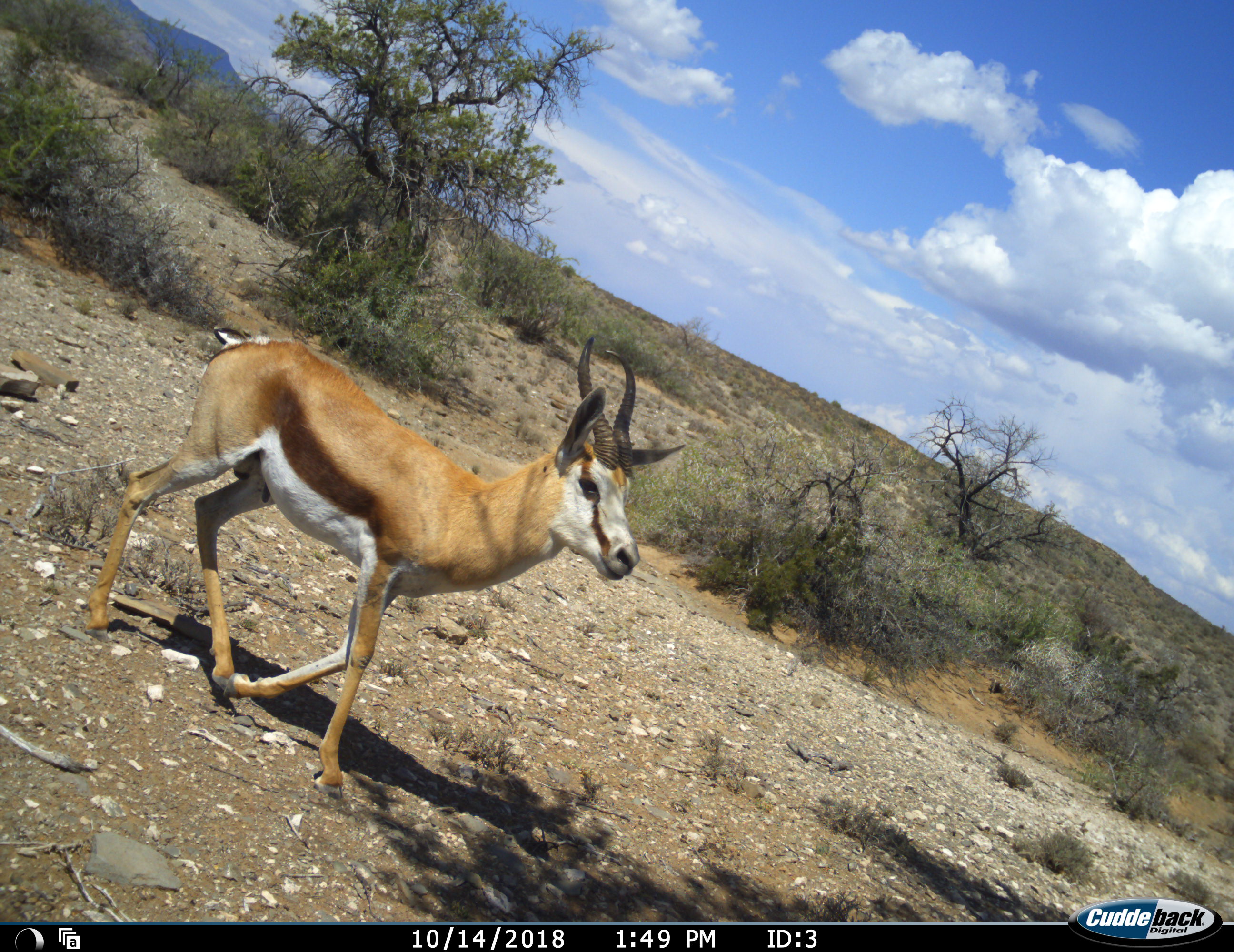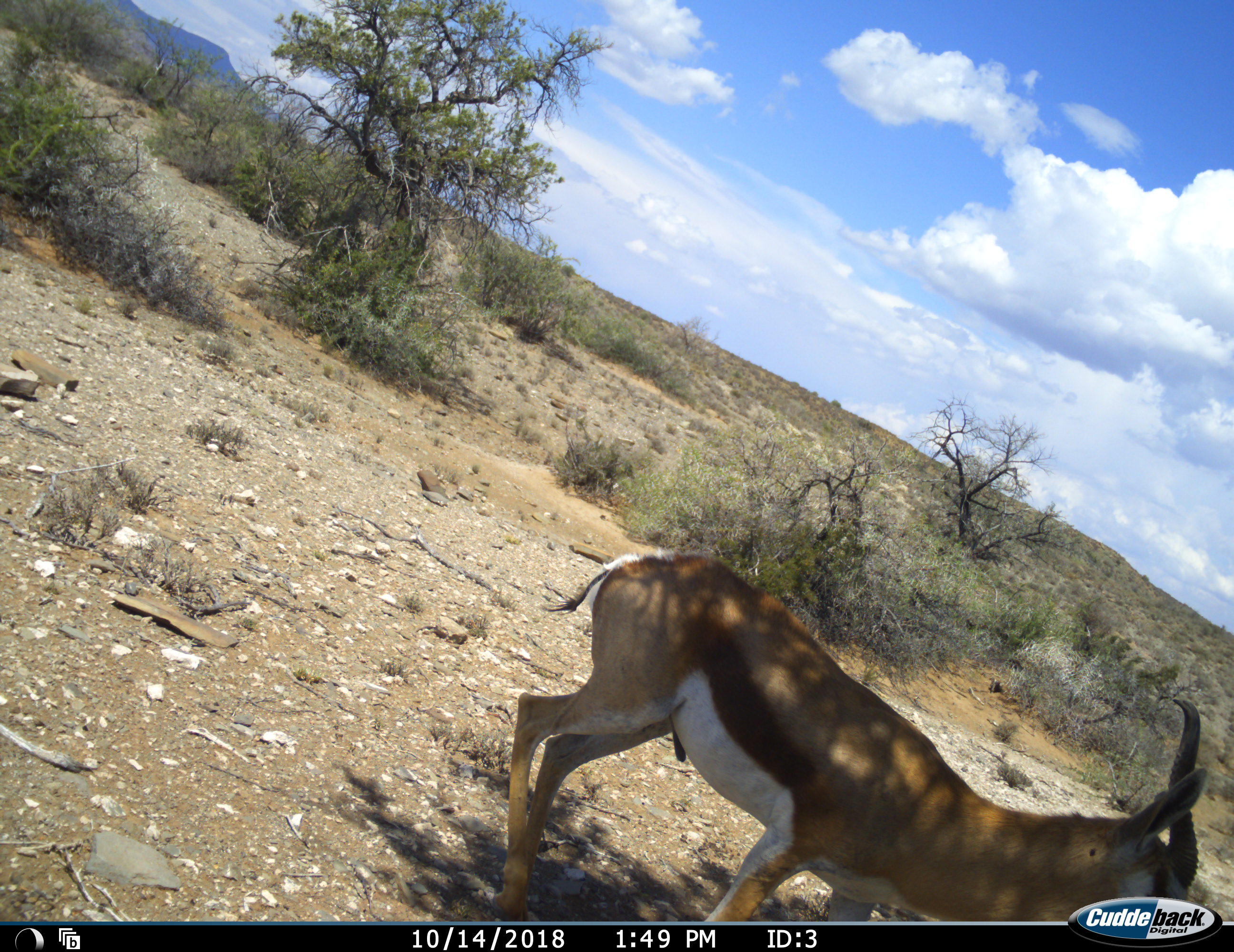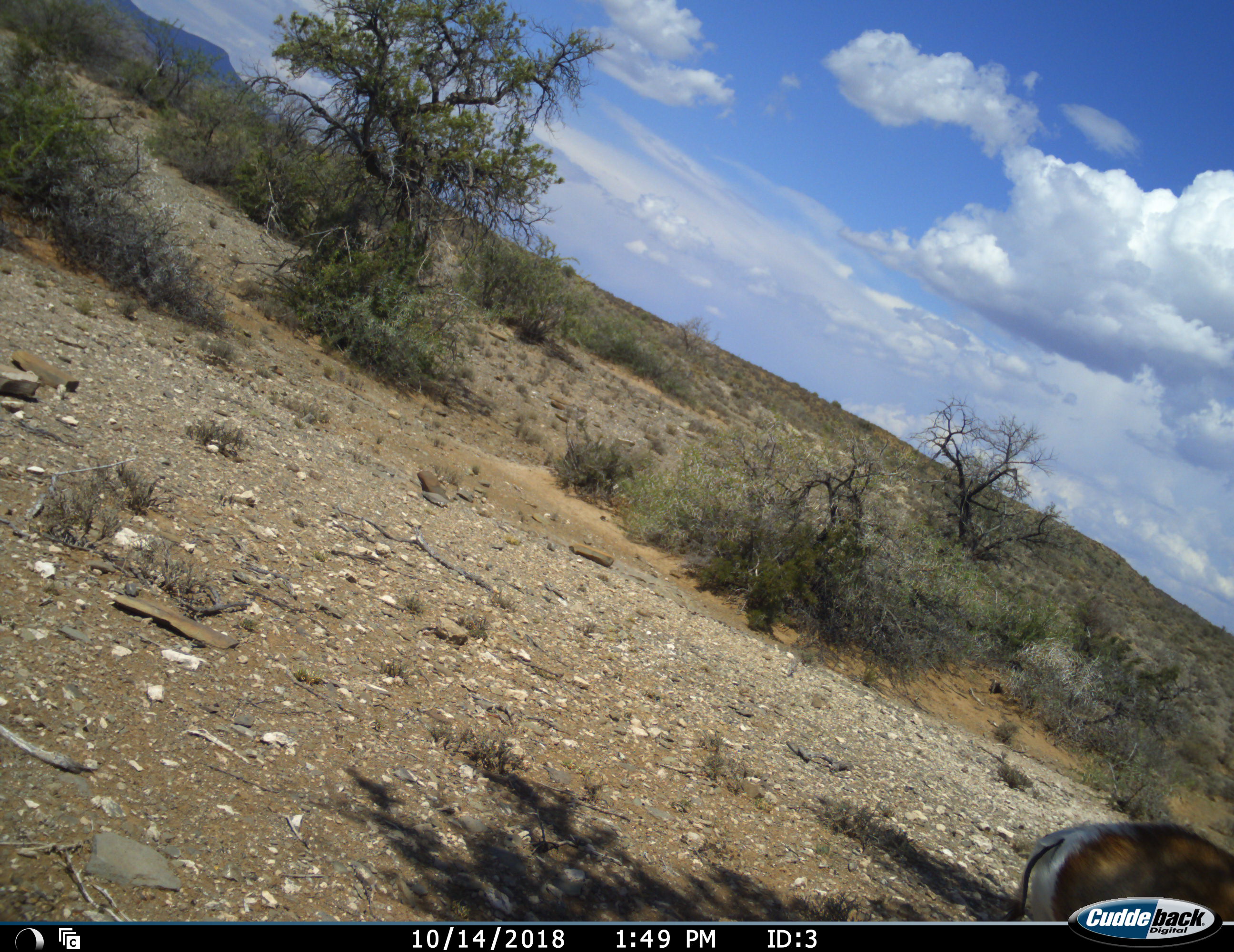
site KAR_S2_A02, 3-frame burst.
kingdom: Animalia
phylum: Chordata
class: Mammalia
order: Artiodactyla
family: Bovidae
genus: Antidorcas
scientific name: Antidorcas marsupialis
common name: springbok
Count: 1.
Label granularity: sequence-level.